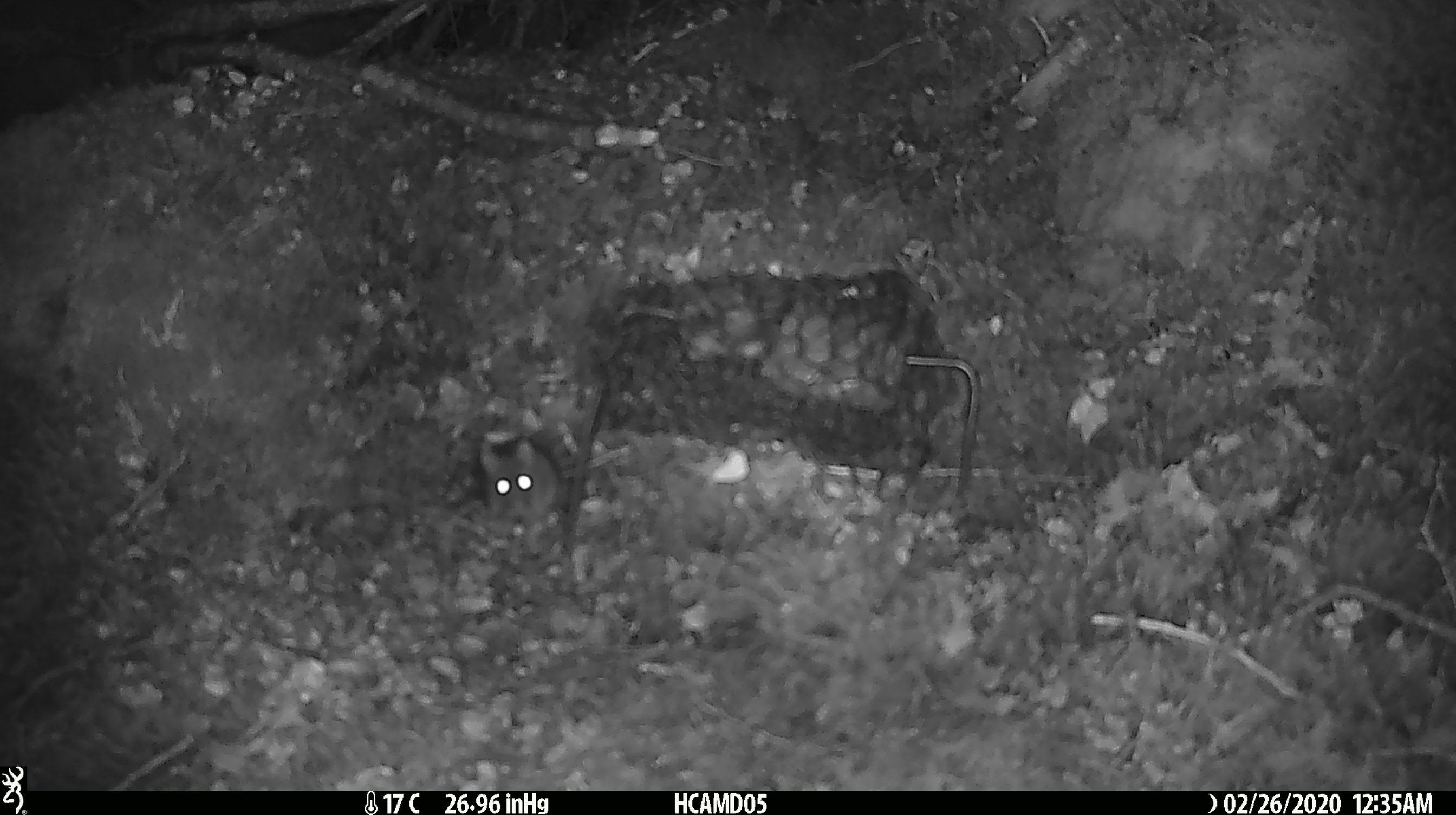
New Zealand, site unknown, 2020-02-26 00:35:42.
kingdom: Animalia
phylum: Chordata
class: Mammalia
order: Rodentia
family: Muridae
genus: Mus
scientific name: Mus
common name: mouse